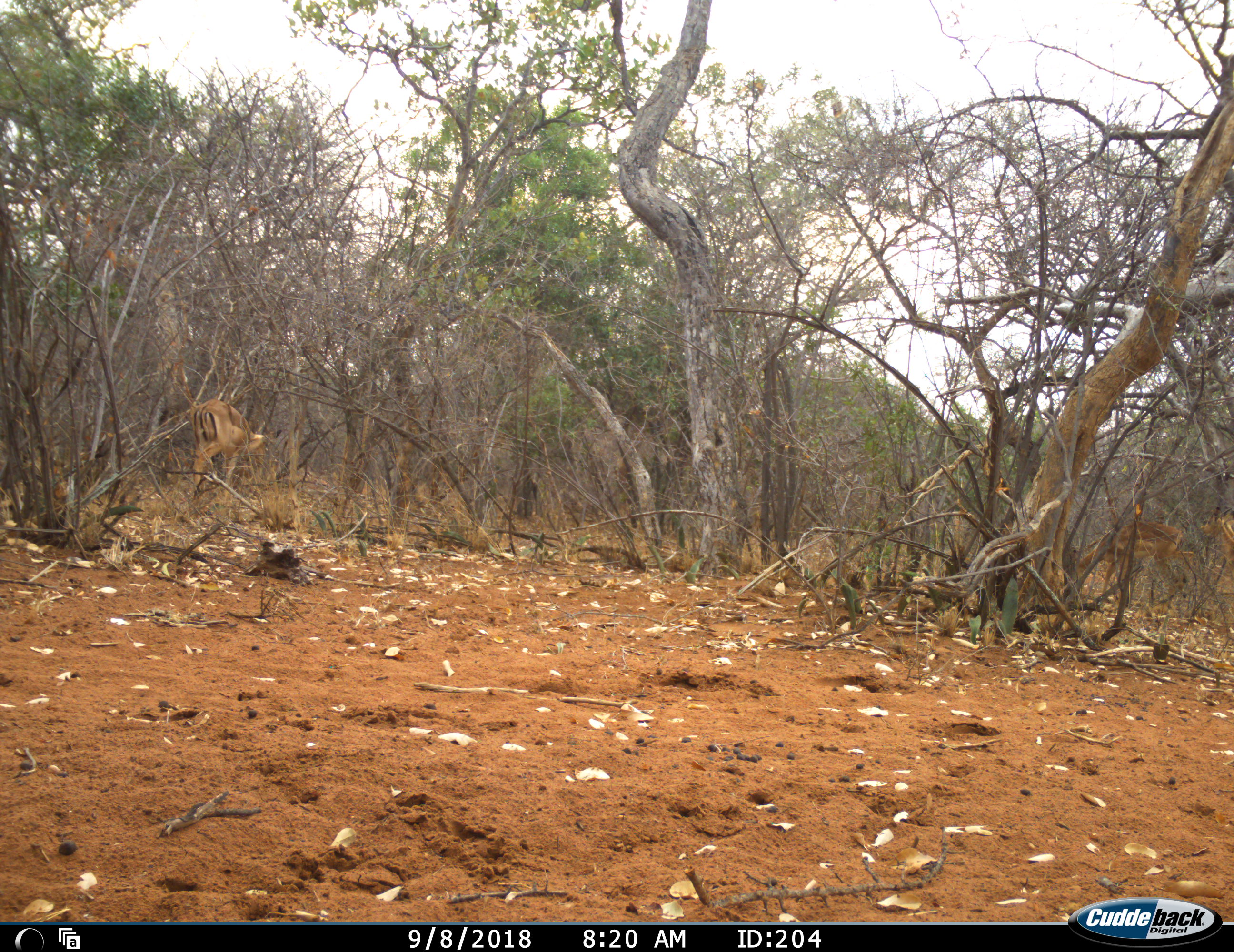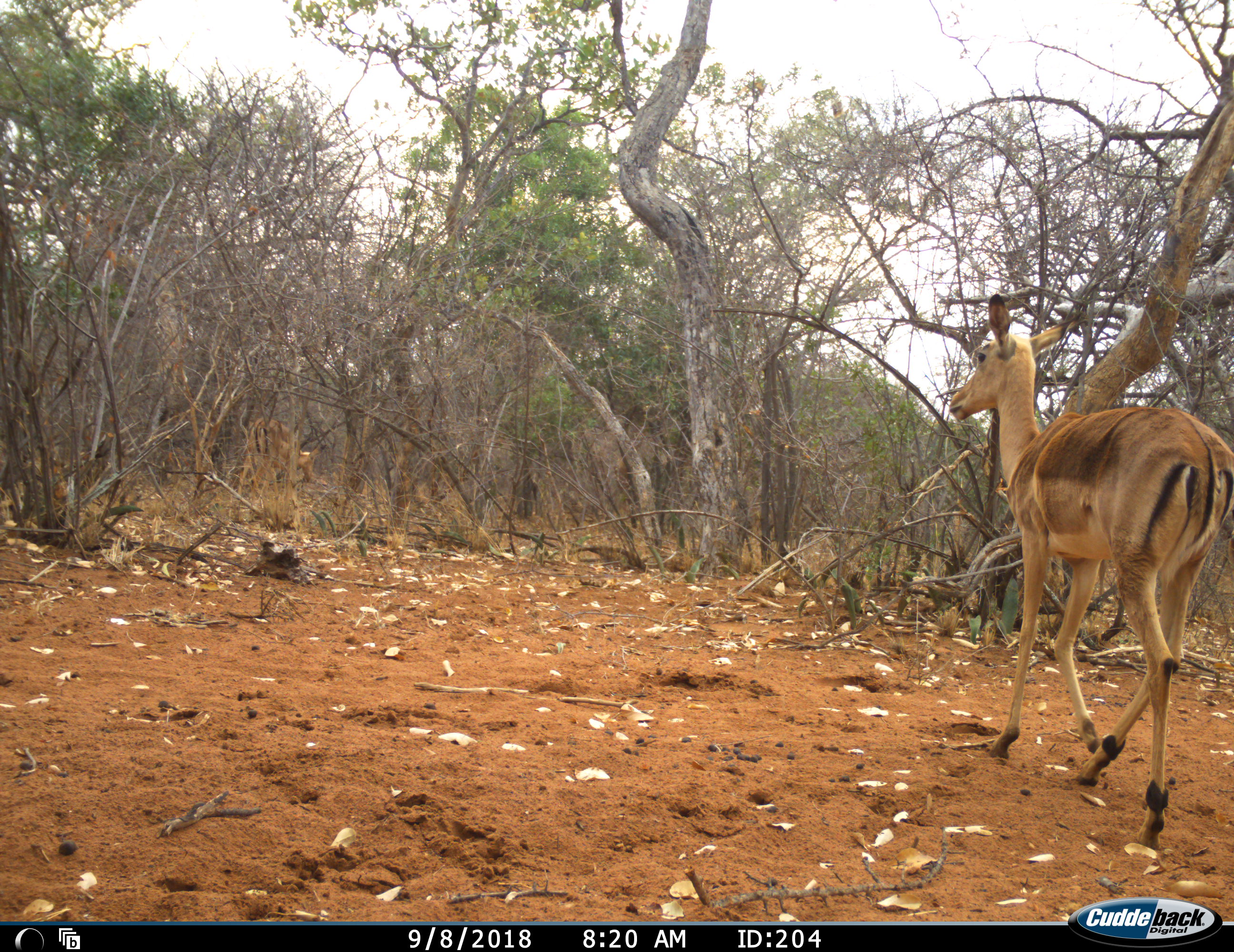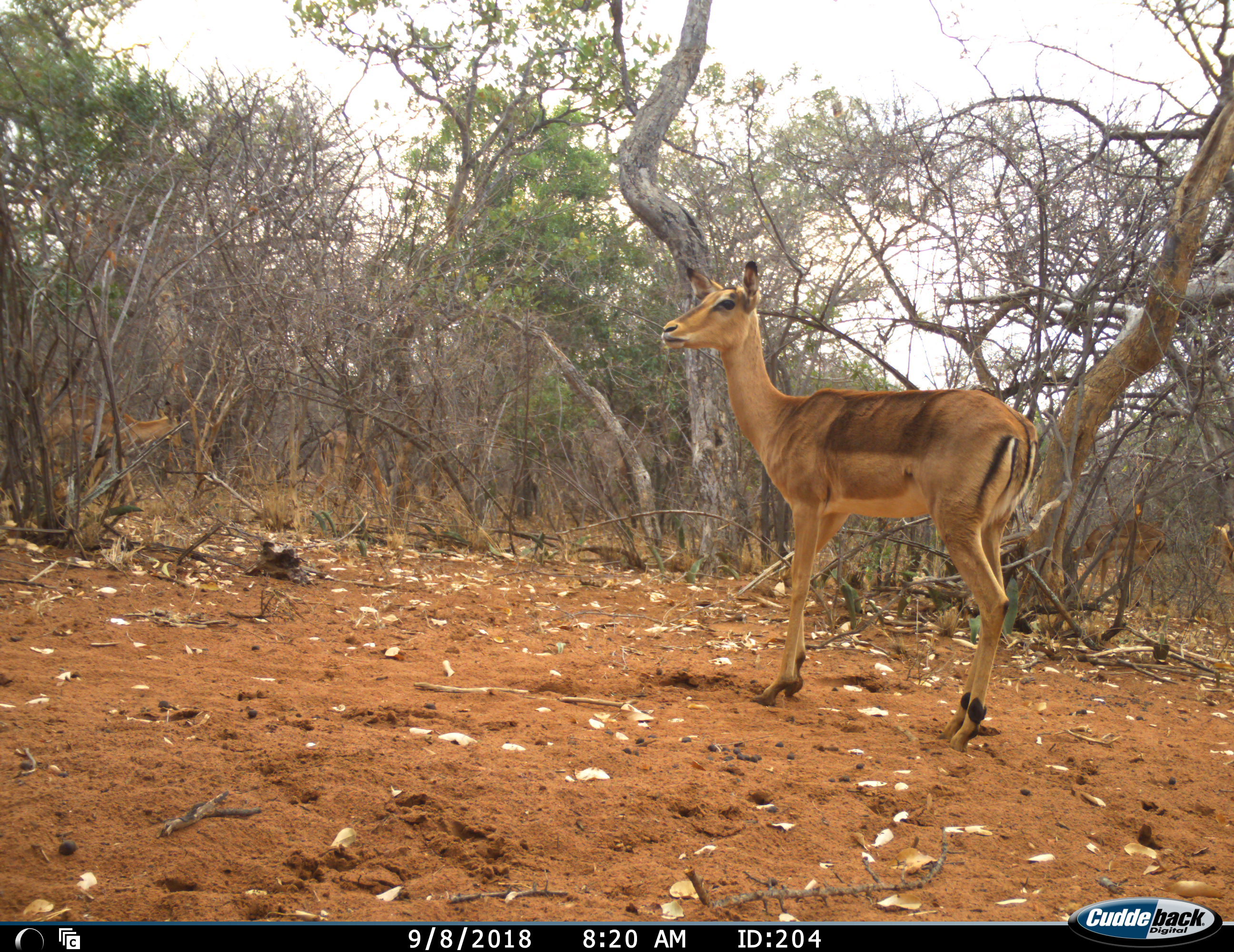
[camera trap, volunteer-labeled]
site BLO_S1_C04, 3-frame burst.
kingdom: Animalia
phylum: Chordata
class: Mammalia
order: Artiodactyla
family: Bovidae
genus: Aepyceros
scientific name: Aepyceros melampus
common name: impala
Impala (Aepyceros melampus), count 5. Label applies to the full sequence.